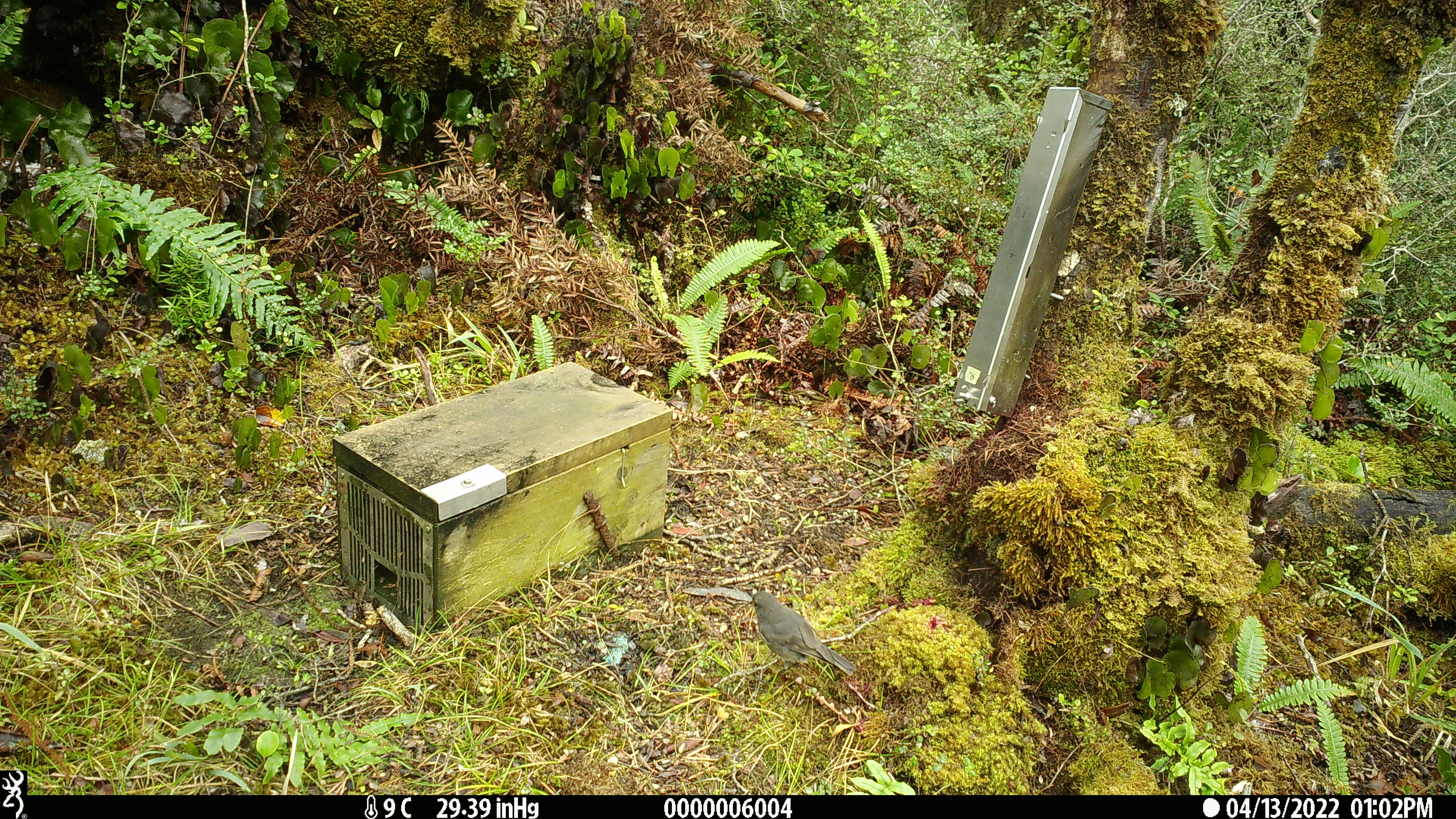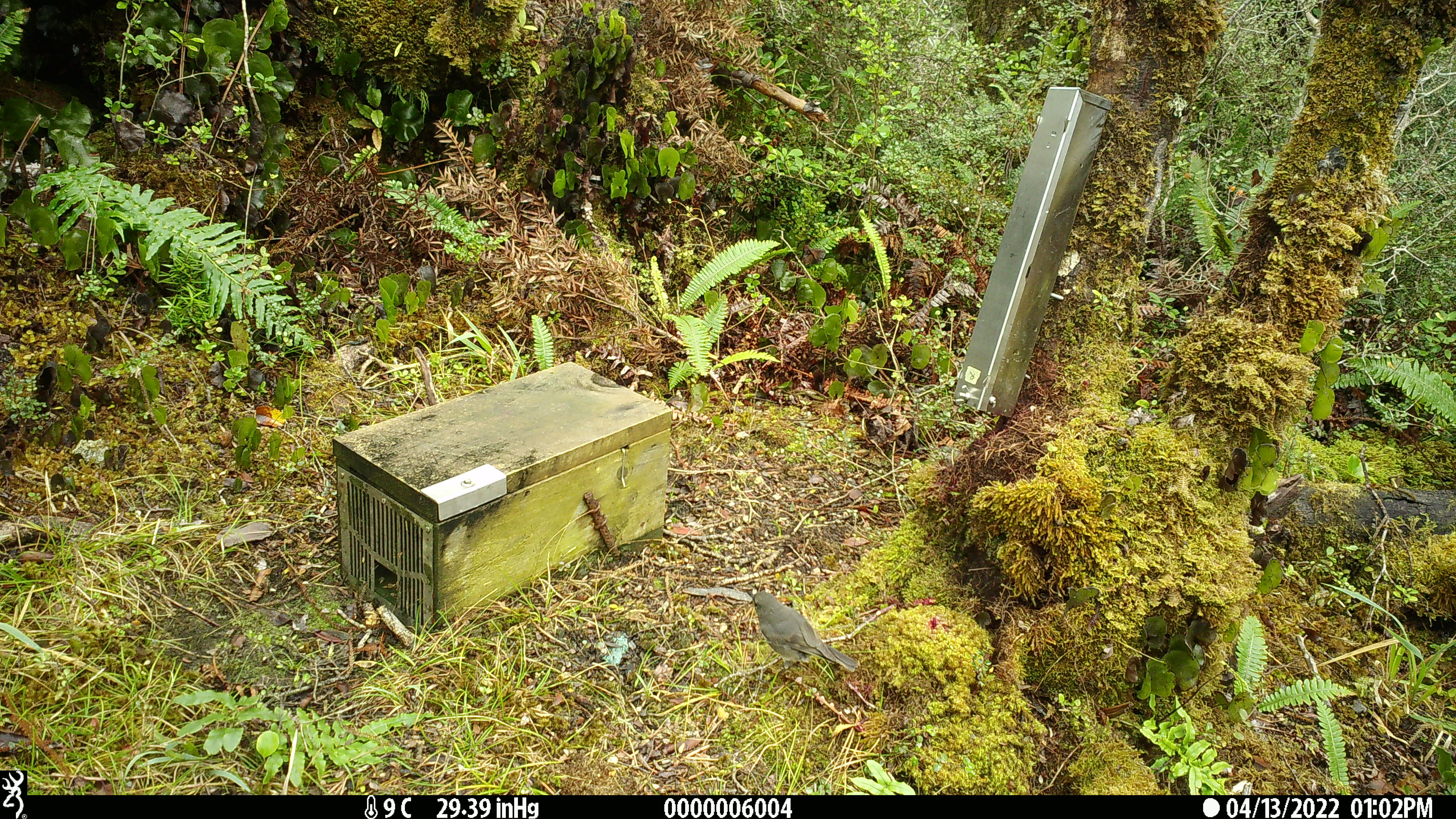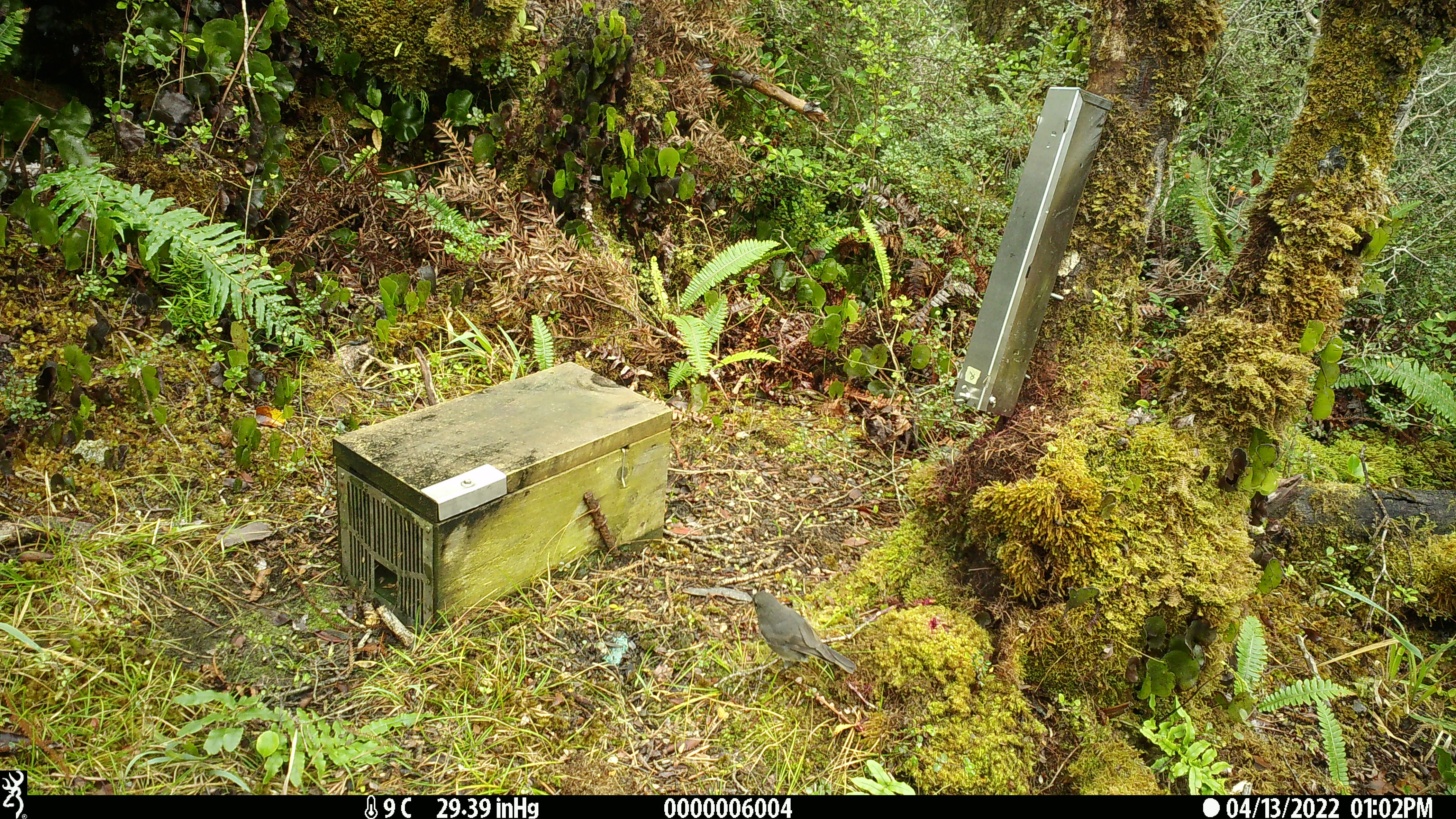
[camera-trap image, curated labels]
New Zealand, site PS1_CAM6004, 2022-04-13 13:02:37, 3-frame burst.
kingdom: Animalia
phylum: Chordata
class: Aves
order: Passeriformes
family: Petroicidae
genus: Petroica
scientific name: Petroica australis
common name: new zealand robin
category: robin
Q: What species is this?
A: Robin (new zealand robin) (Petroica australis).